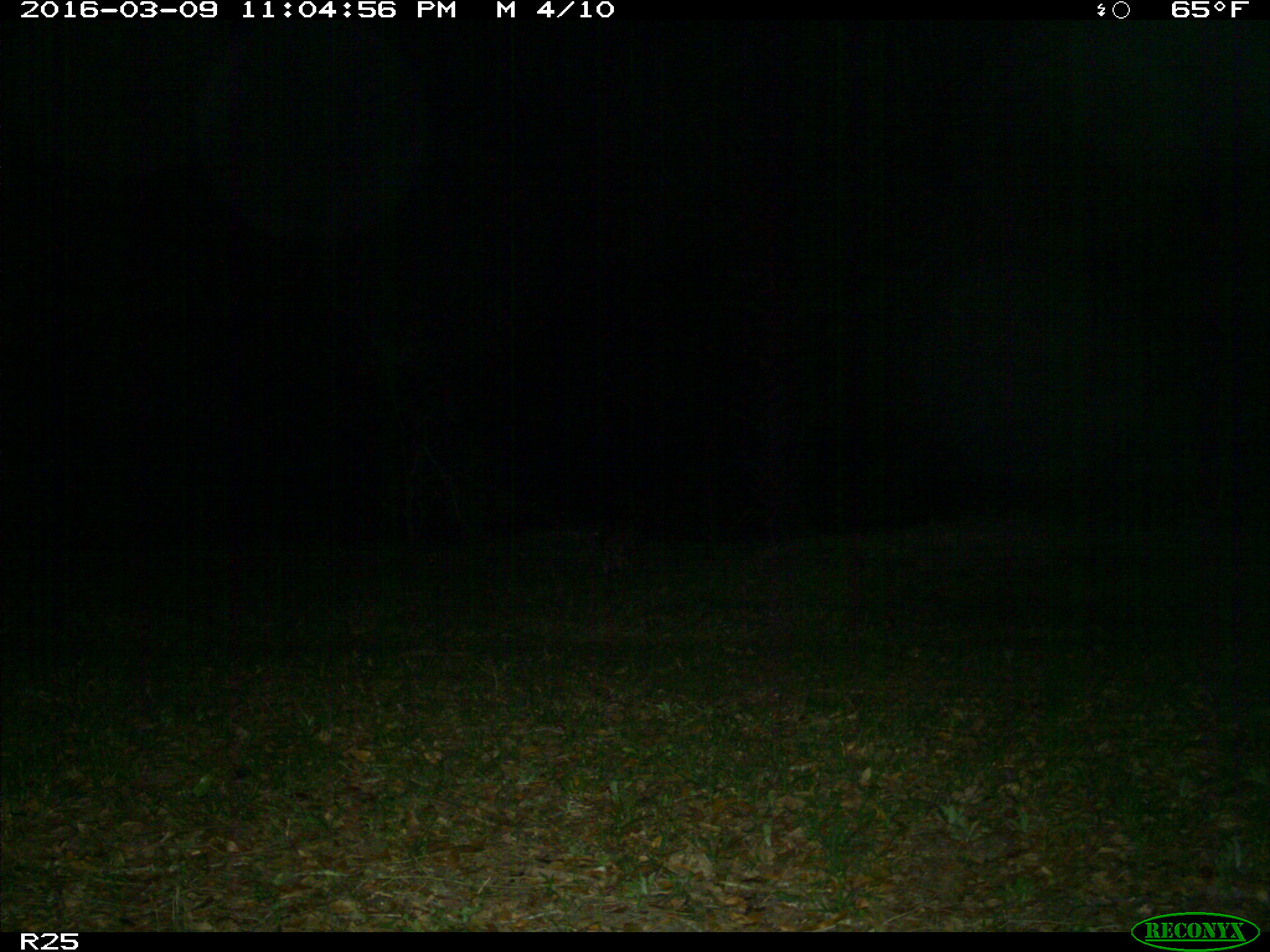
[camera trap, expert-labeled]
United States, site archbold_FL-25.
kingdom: Animalia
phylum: Chordata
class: Mammalia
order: Carnivora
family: Procyonidae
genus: Procyon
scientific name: Procyon lotor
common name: common raccoon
Procyon lotor (common raccoon).